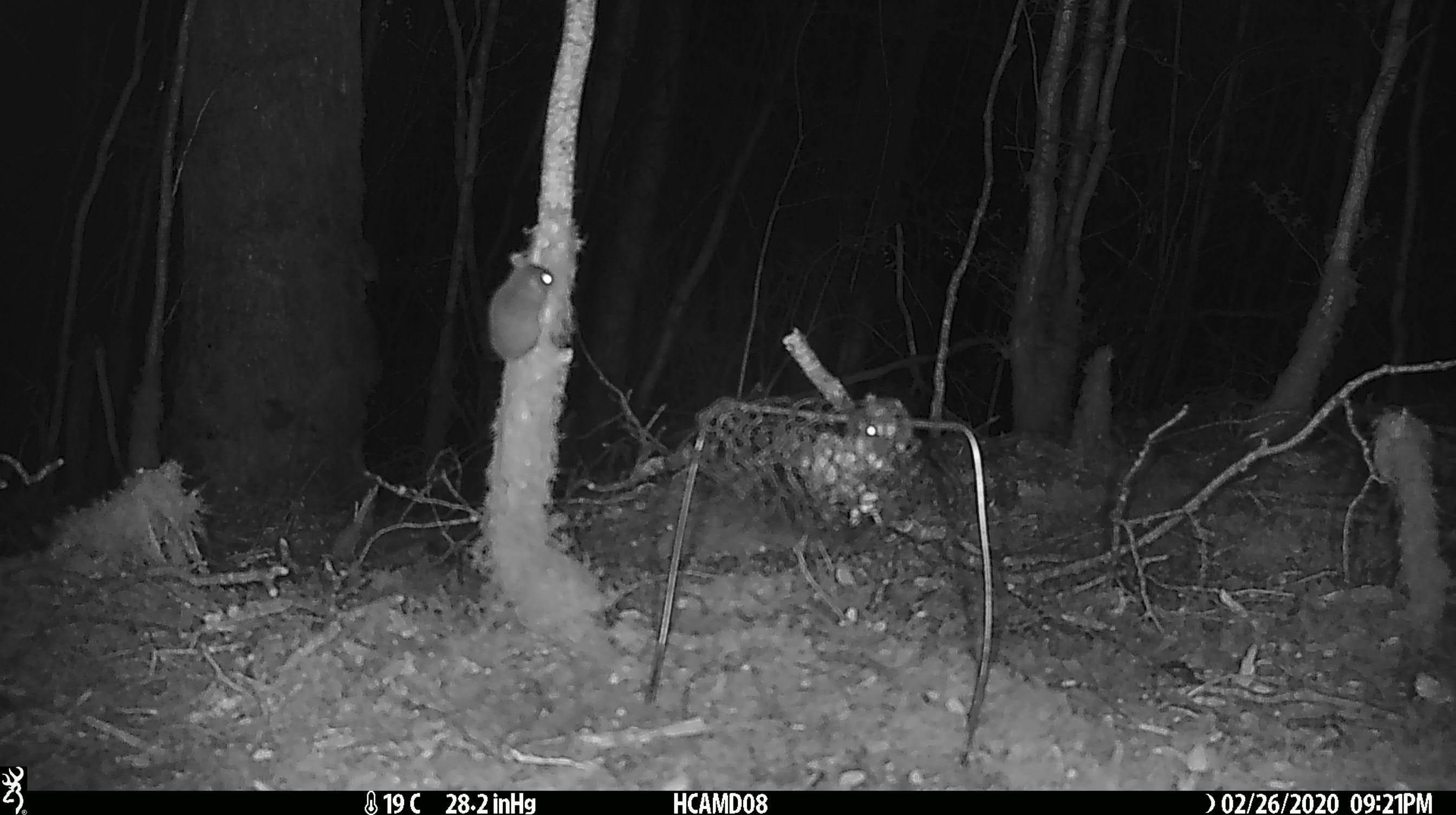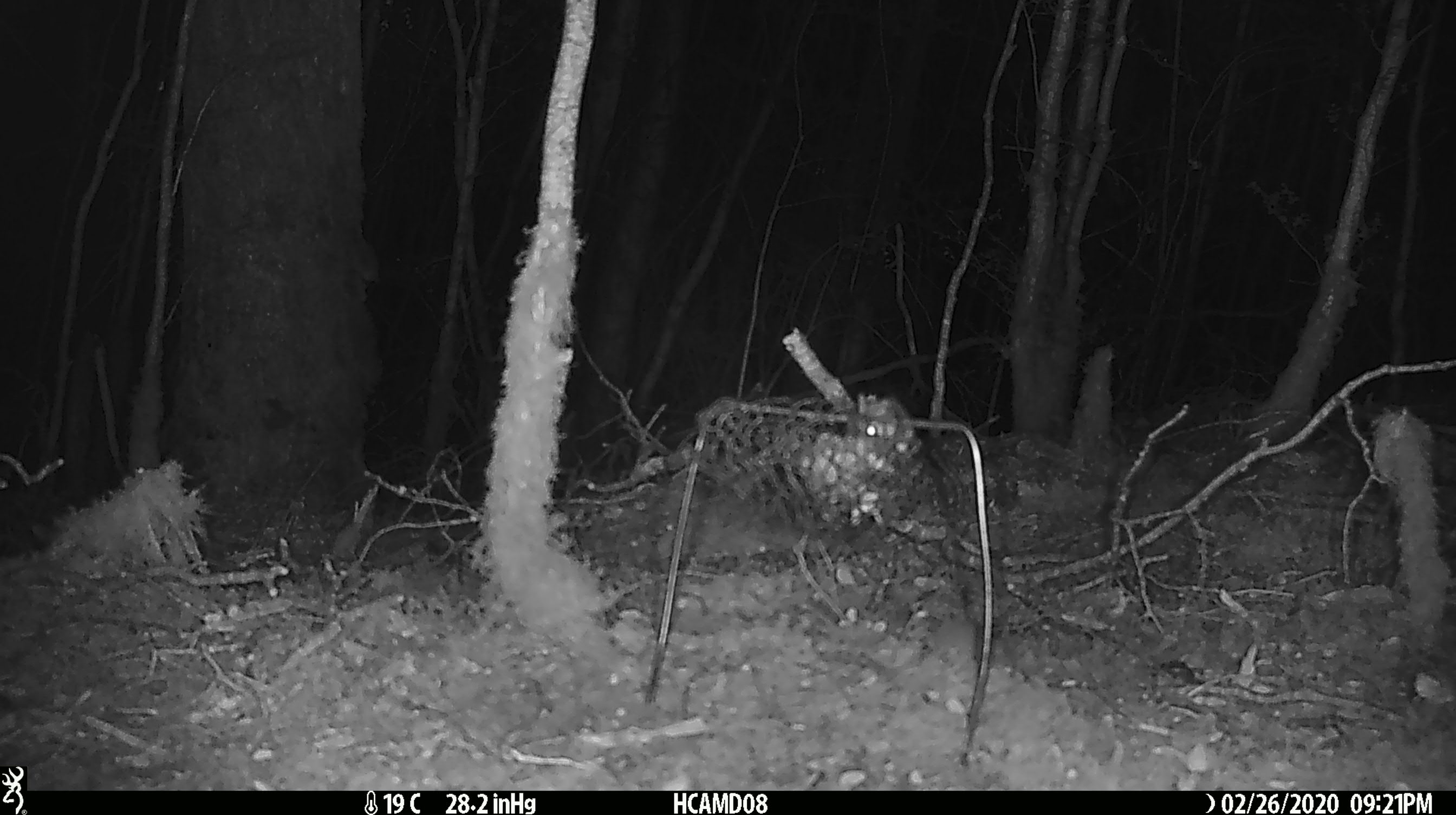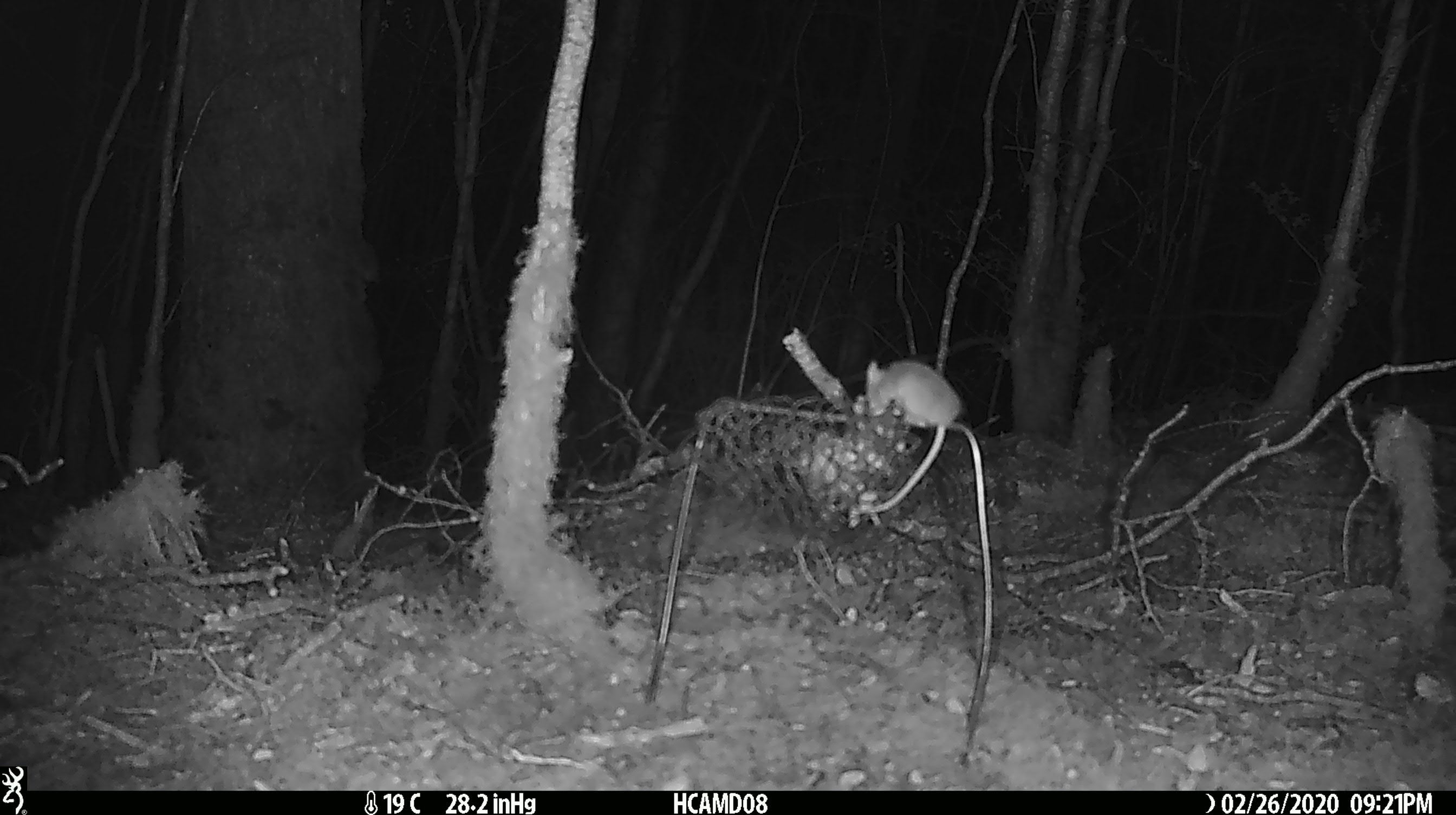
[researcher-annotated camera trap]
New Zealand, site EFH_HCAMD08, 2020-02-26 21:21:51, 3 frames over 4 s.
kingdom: Animalia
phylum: Chordata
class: Mammalia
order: Rodentia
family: Muridae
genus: Mus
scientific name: Mus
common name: mouse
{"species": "mouse (Mus)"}